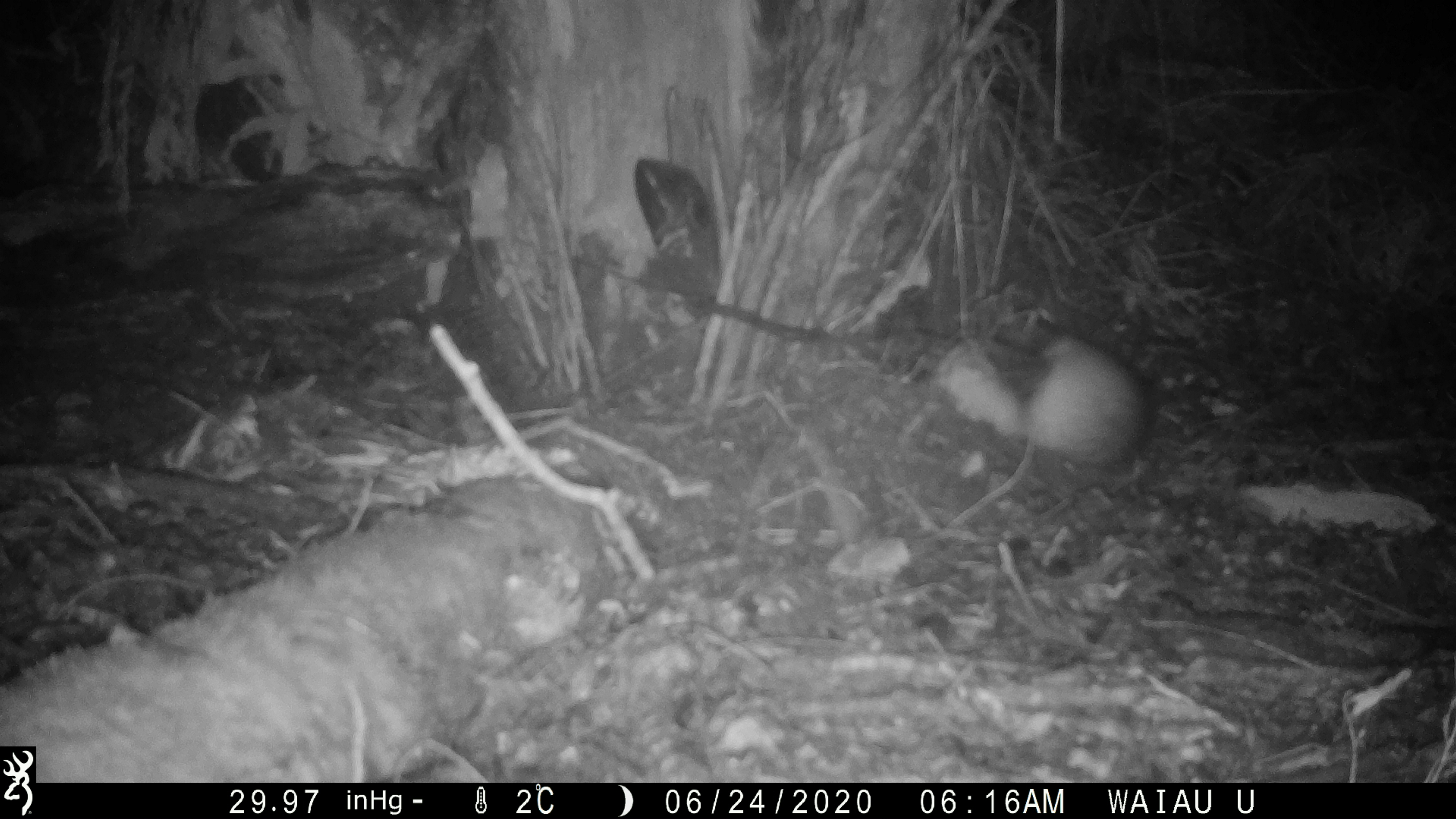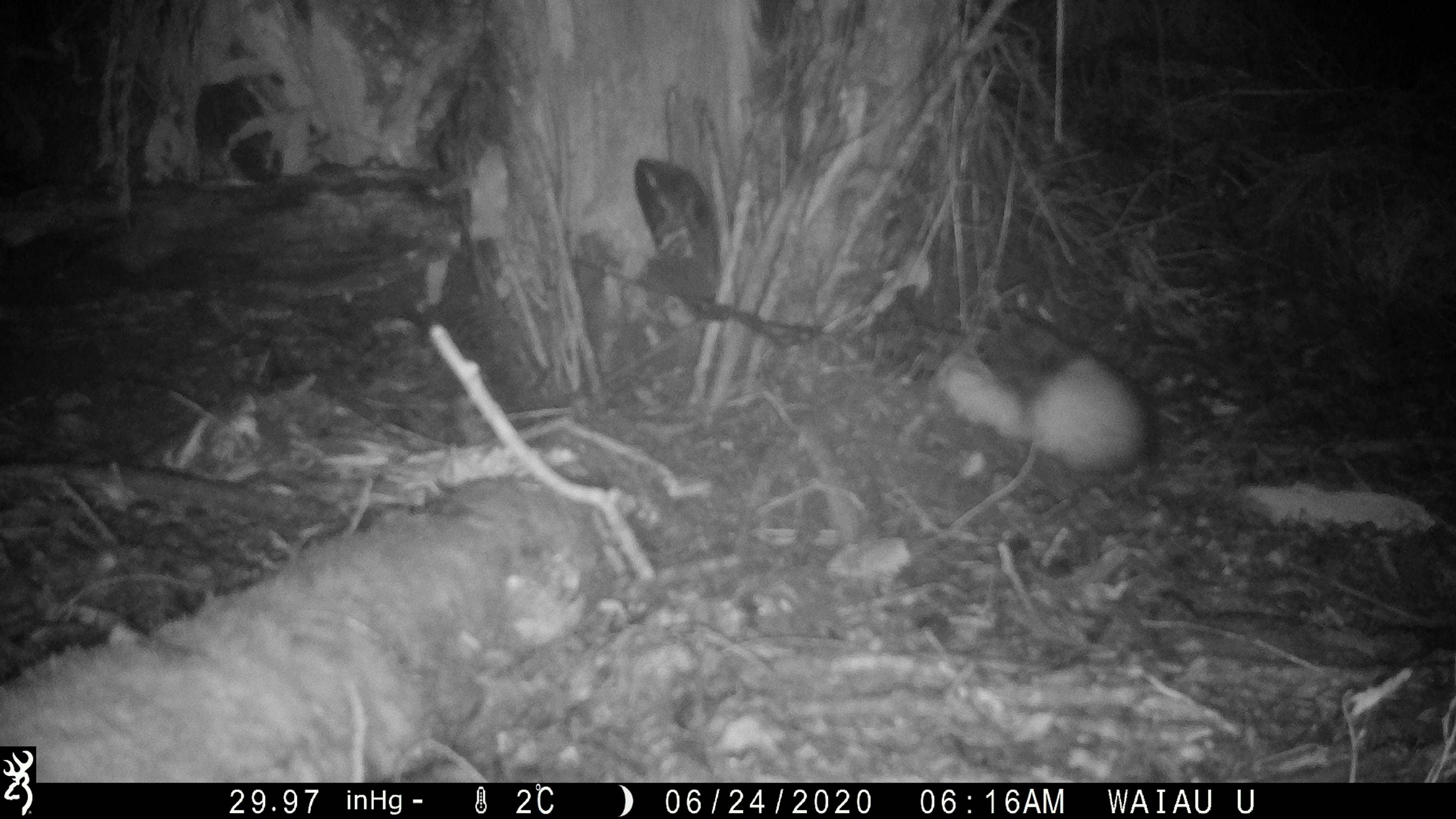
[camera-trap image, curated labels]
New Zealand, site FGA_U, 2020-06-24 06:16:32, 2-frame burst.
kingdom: Animalia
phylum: Chordata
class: Mammalia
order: Carnivora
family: Mustelidae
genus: Mustela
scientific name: Mustela furo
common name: ferret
Ferret (Mustela furo).